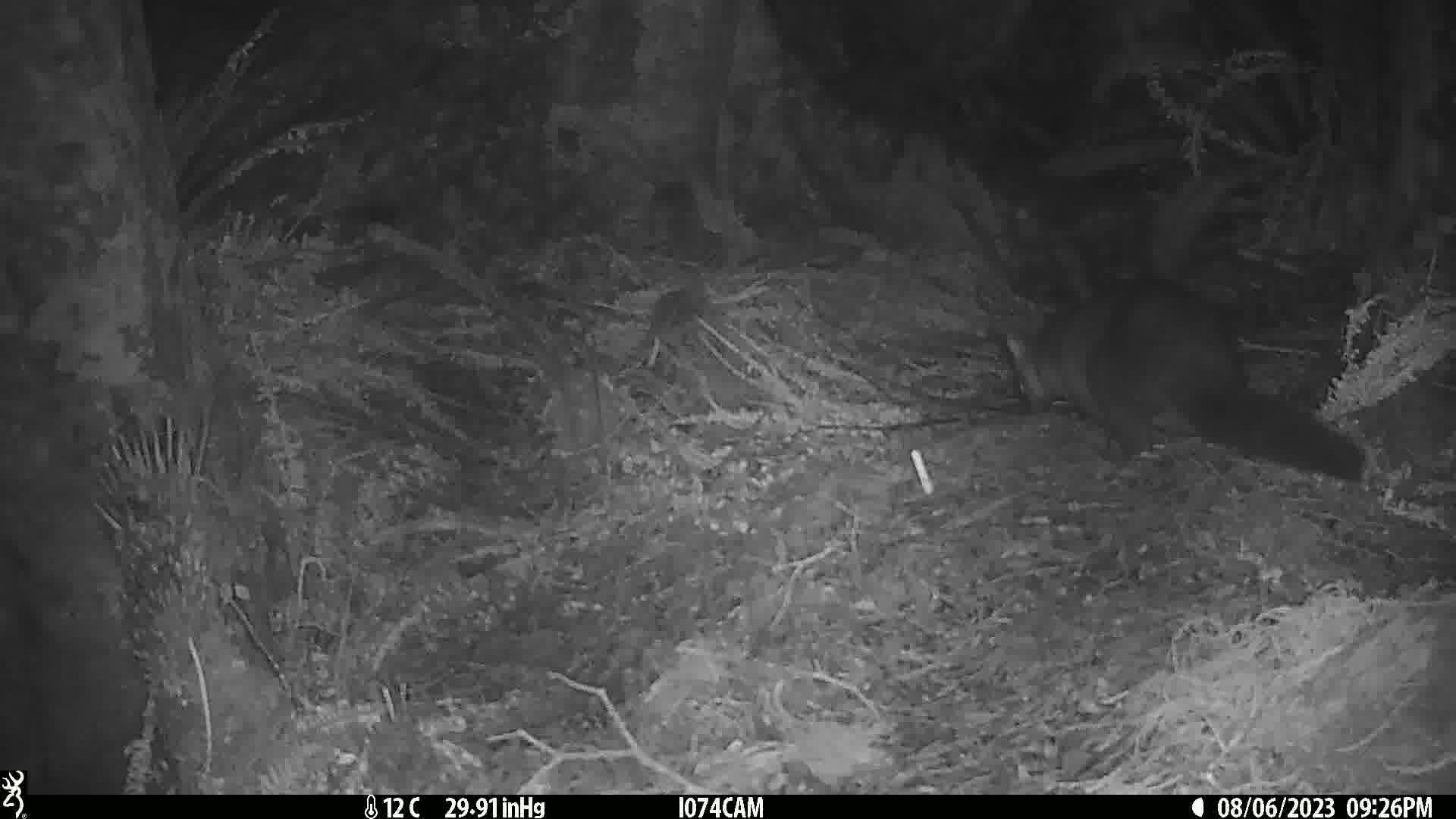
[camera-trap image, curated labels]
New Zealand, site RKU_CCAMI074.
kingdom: Animalia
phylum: Chordata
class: Mammalia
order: Diprotodontia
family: Phalangeridae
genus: Trichosurus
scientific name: Trichosurus vulpecula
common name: common brushtail possum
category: possum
Possum (common brushtail possum) (Trichosurus vulpecula).